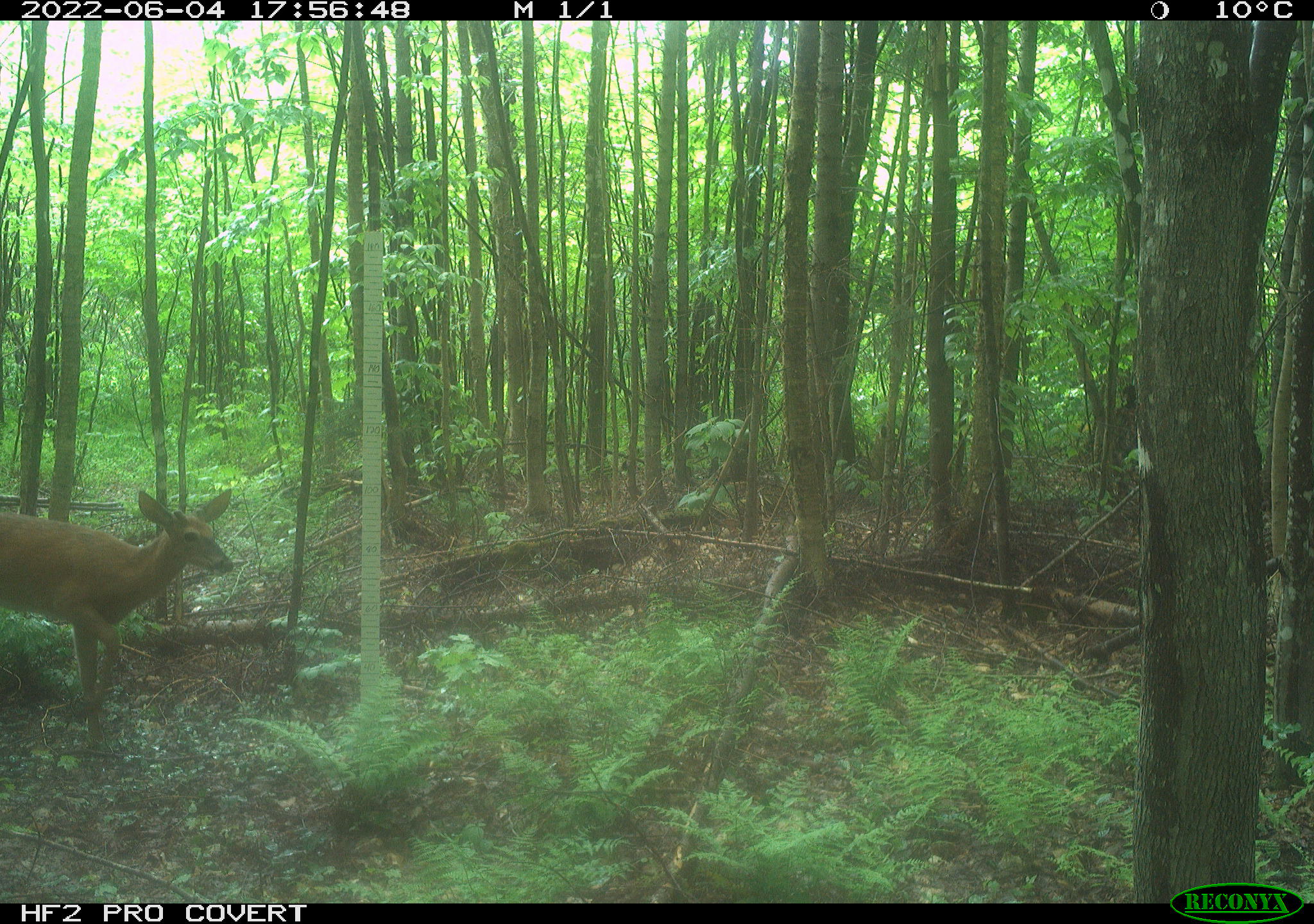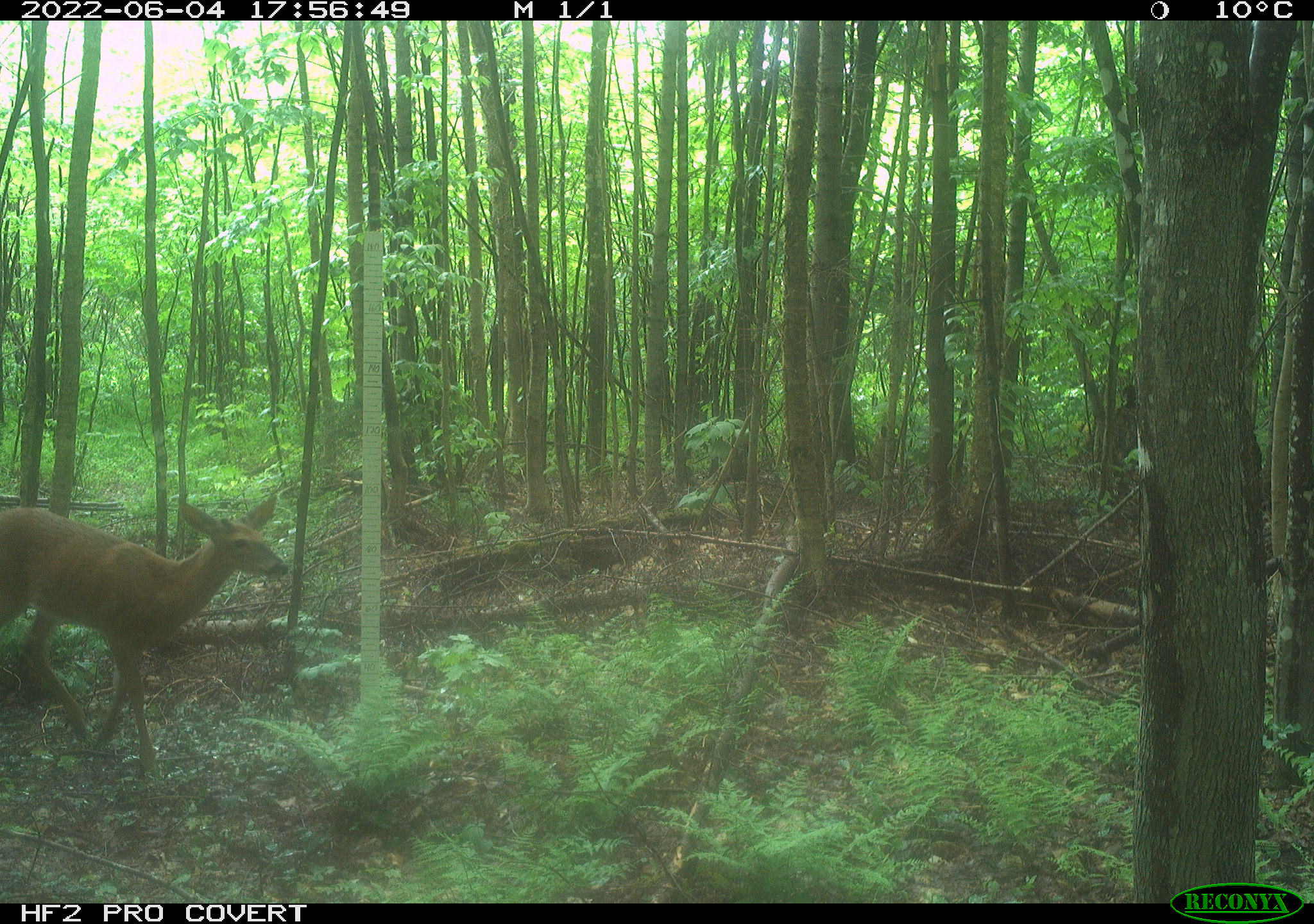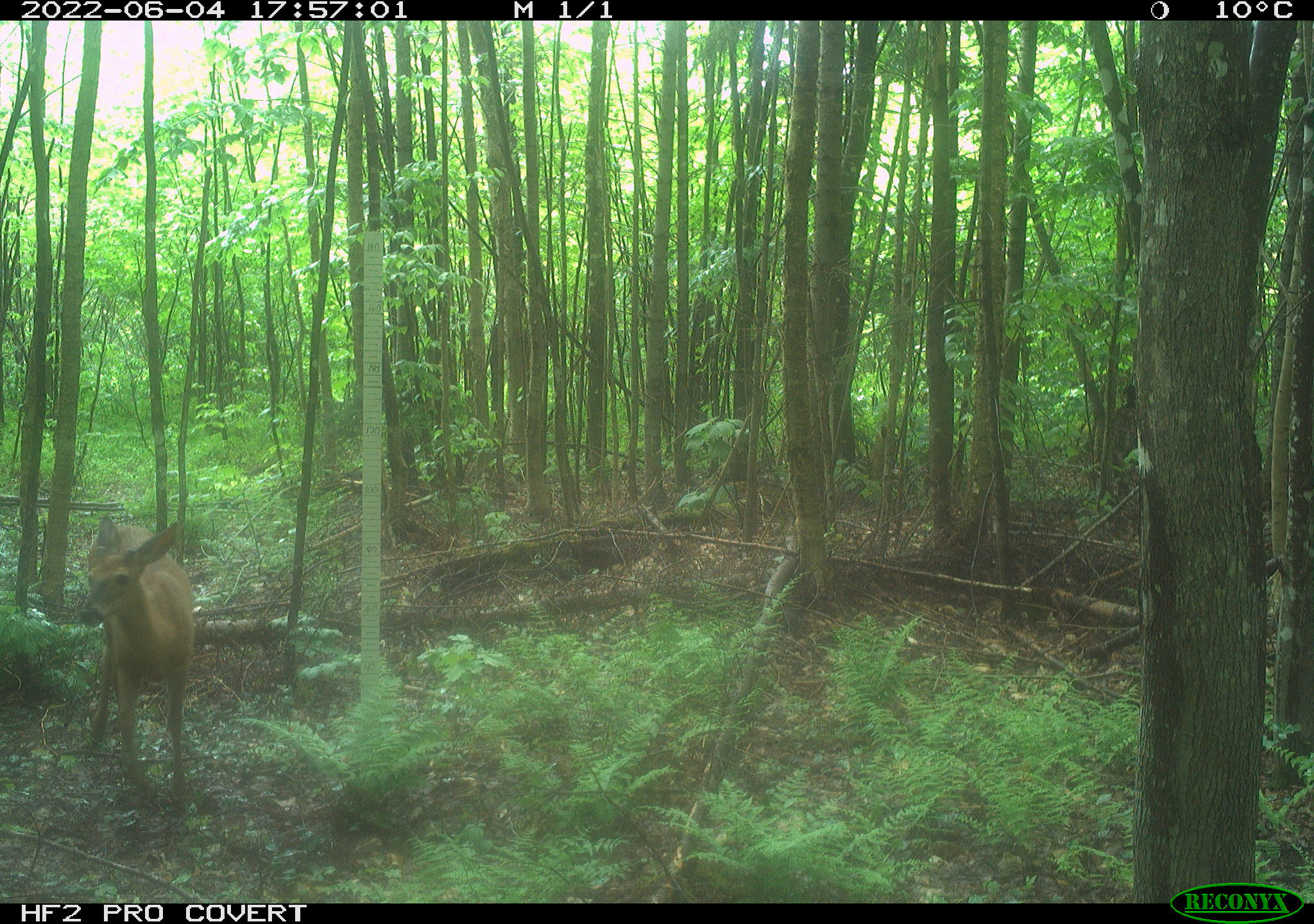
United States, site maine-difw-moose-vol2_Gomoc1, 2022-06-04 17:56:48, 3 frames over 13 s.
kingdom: Animalia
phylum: Chordata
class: Mammalia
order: Artiodactyla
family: Cervidae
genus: Odocoileus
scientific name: Odocoileus virginianus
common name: white-tailed deer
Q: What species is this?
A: White-tailed deer (Odocoileus virginianus).